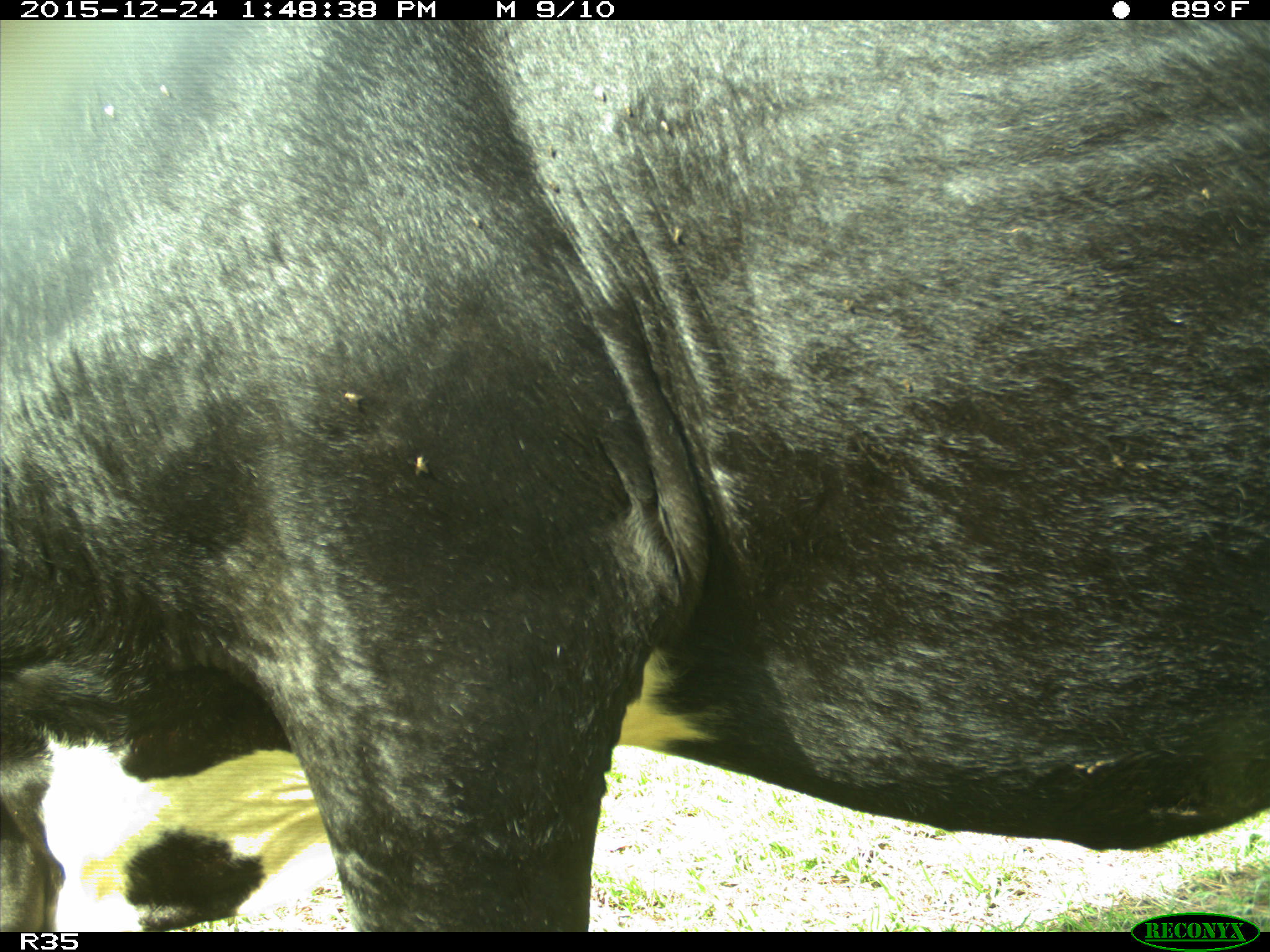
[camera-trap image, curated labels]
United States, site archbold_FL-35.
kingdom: Animalia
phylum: Chordata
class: Mammalia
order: Artiodactyla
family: Bovidae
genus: Bos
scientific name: Bos taurus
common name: domestic cow